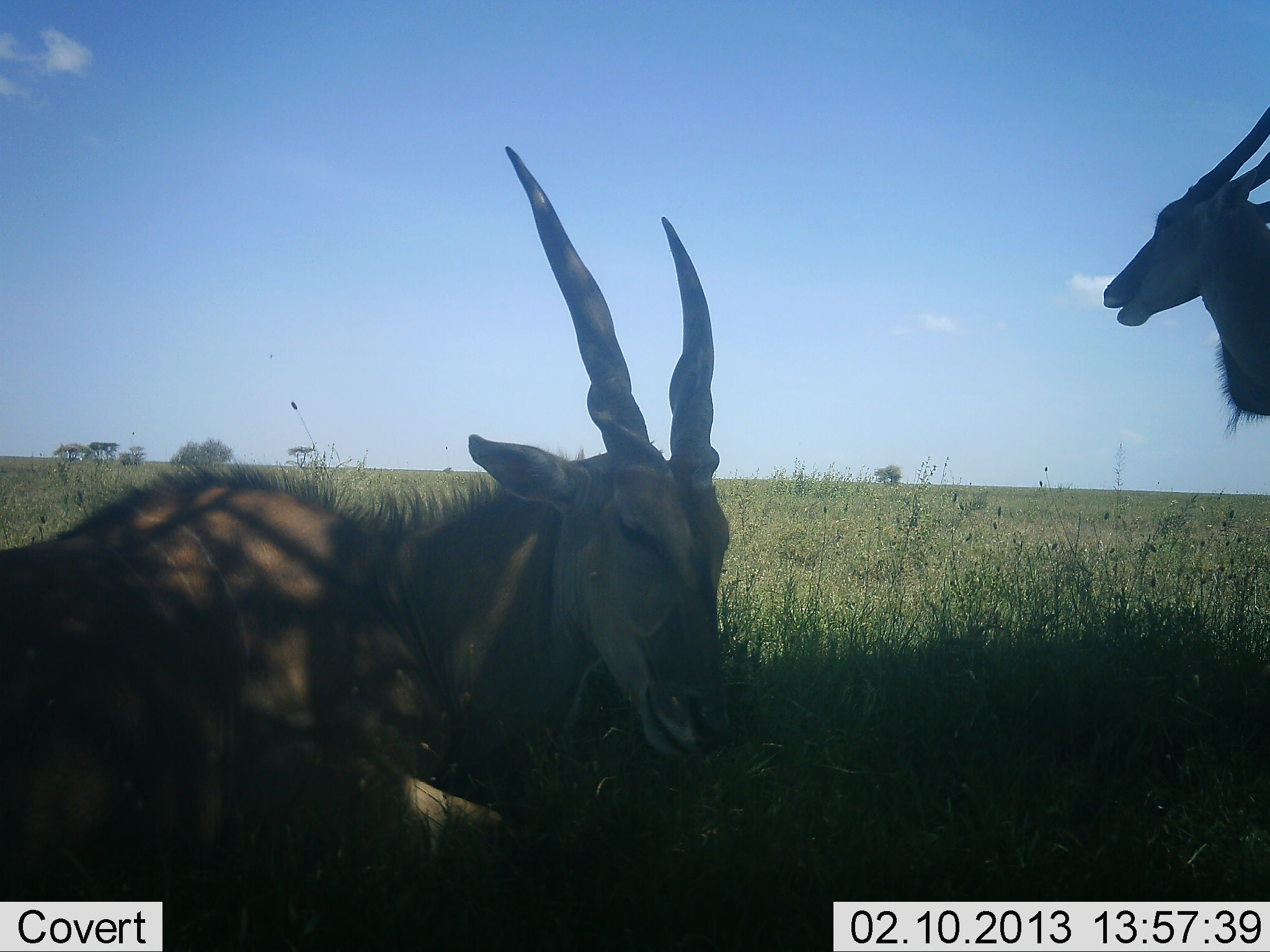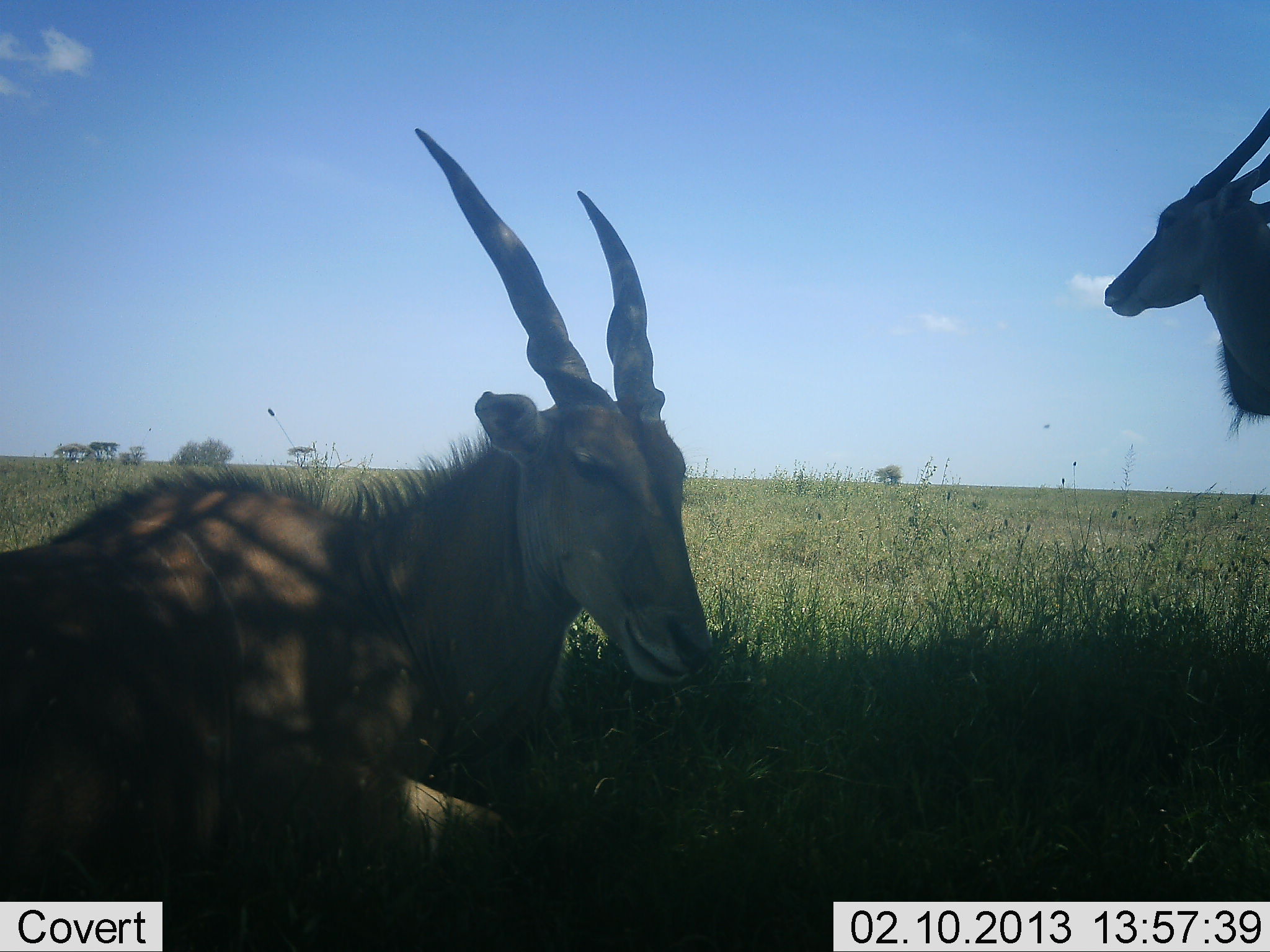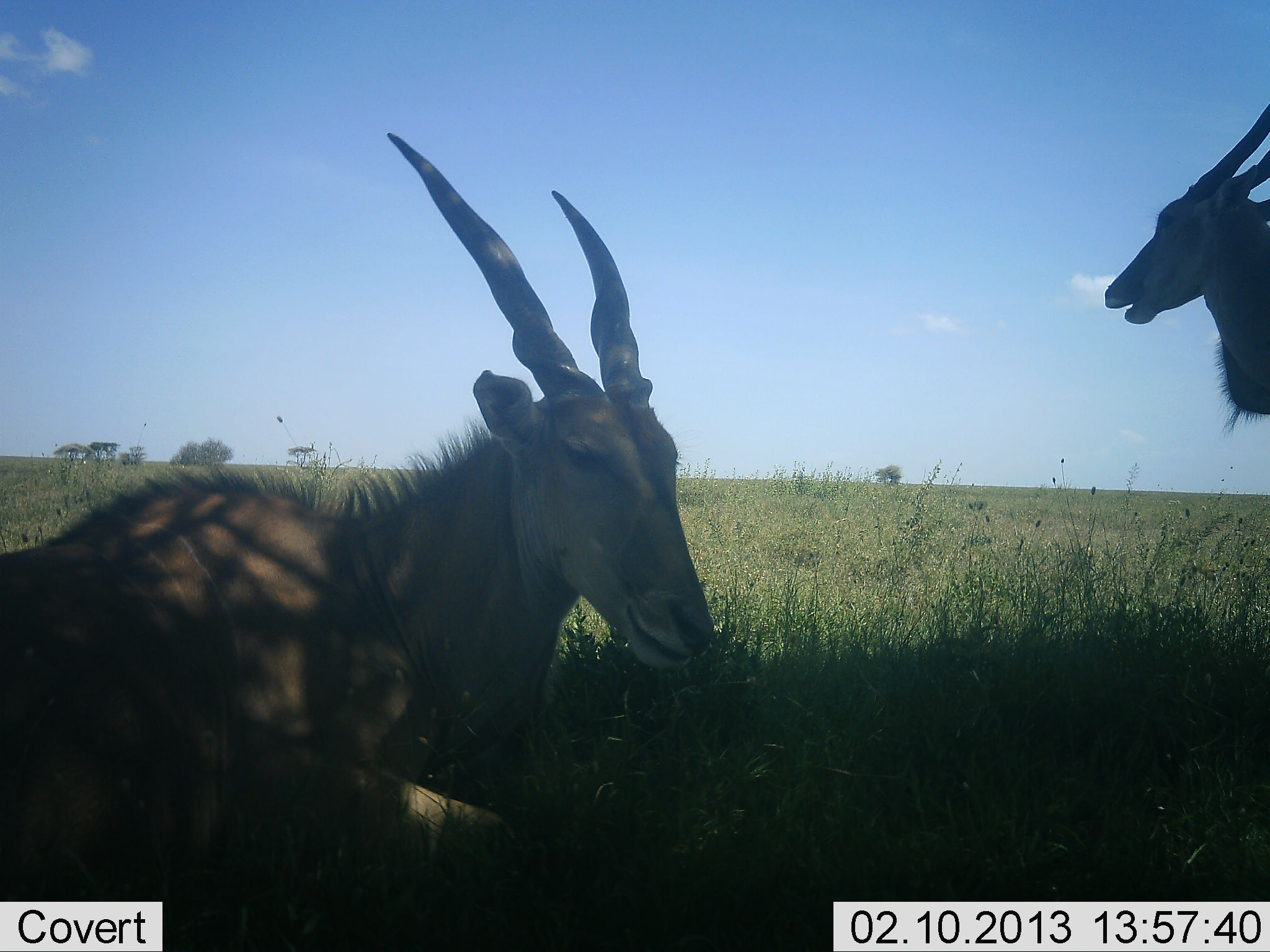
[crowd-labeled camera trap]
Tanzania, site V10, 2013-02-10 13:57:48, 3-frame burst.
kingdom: Animalia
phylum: Chordata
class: Mammalia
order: Artiodactyla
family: Bovidae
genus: Tragelaphus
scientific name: Tragelaphus oryx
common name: eland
Eland (Tragelaphus oryx), count 2. Behavior (volunteer vote fractions): standing 63%, resting 95%, moving 0%, interacting 0%. Young present (vote fraction): 0%. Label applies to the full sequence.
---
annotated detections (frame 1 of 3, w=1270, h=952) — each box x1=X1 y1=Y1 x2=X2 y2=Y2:
animal: x1=0 y1=146 x2=735 y2=885; x1=1101 y1=102 x2=1270 y2=439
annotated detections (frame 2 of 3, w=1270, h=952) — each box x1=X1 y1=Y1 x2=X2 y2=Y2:
animal: x1=0 y1=128 x2=717 y2=895; x1=1103 y1=103 x2=1270 y2=443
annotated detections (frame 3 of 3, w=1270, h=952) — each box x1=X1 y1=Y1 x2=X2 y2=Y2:
animal: x1=0 y1=128 x2=717 y2=895; x1=1103 y1=103 x2=1270 y2=443